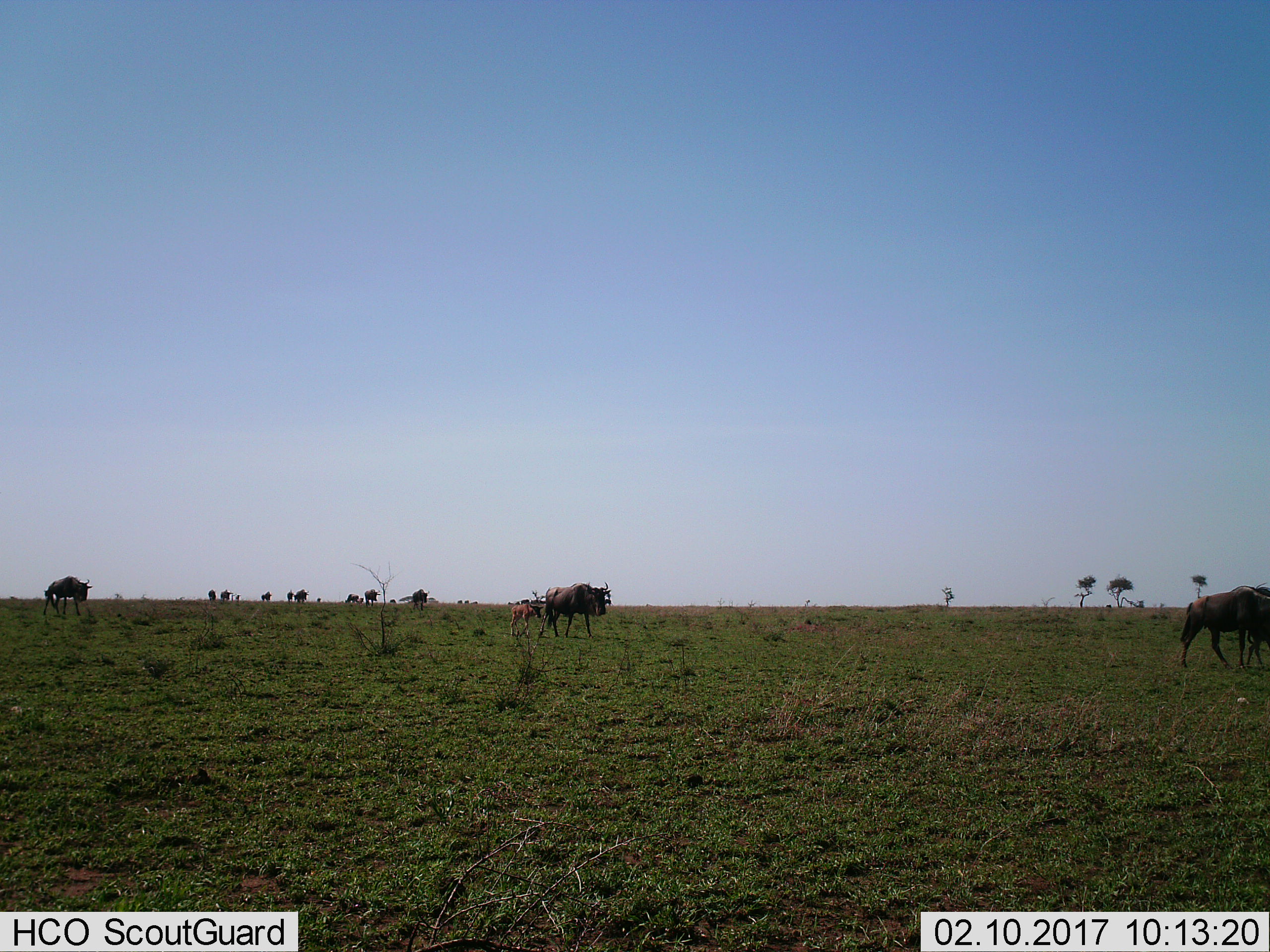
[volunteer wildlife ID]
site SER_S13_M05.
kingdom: Animalia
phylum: Chordata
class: Mammalia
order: Artiodactyla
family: Bovidae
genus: Connochaetes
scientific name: Connochaetes taurinus taurinus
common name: blue wildebeest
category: wildebeestblue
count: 11-50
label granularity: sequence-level